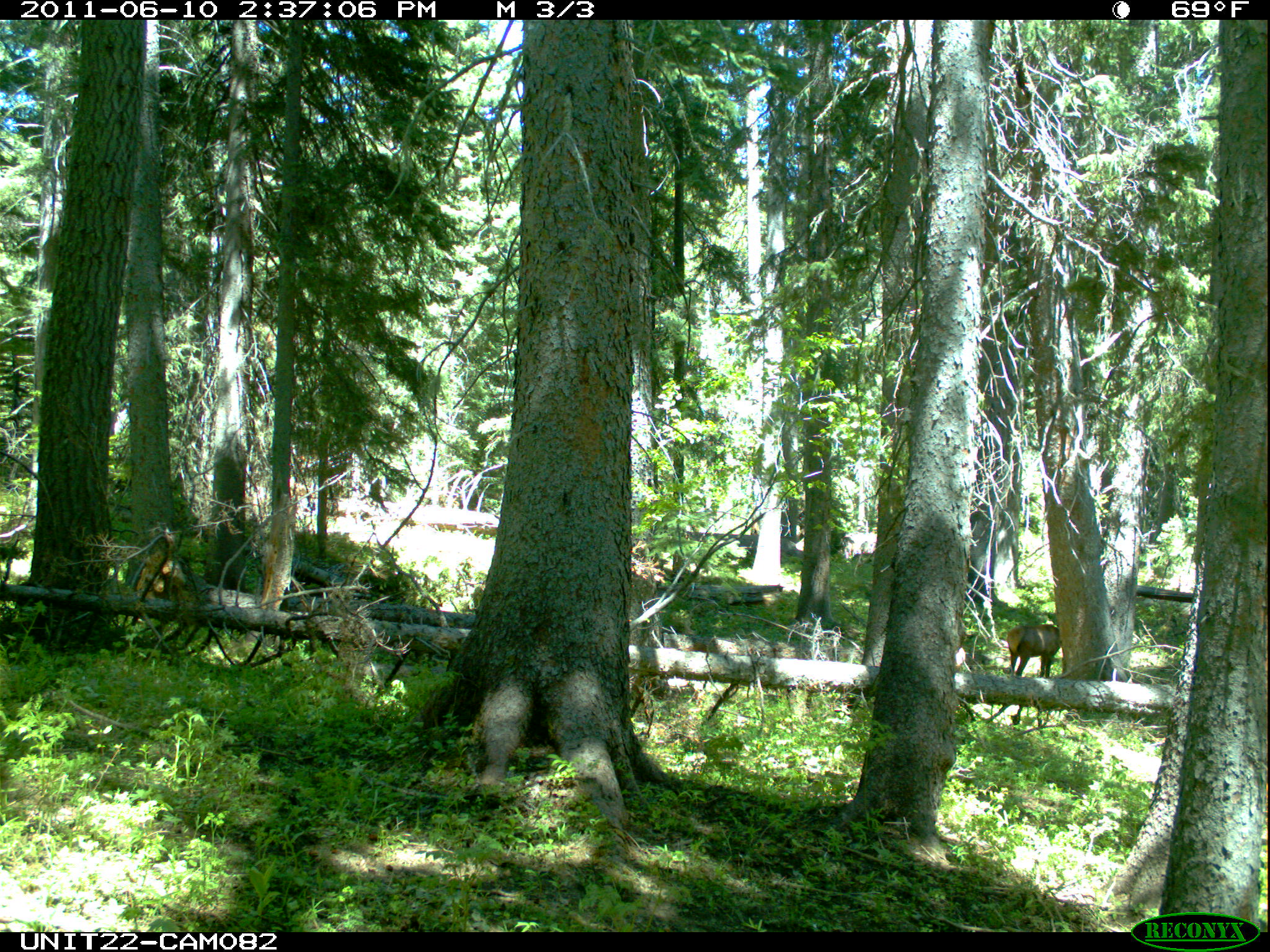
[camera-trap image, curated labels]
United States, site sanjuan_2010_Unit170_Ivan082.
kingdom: Animalia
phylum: Chordata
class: Mammalia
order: Artiodactyla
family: Cervidae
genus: Cervus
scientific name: Cervus elaphus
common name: red deer